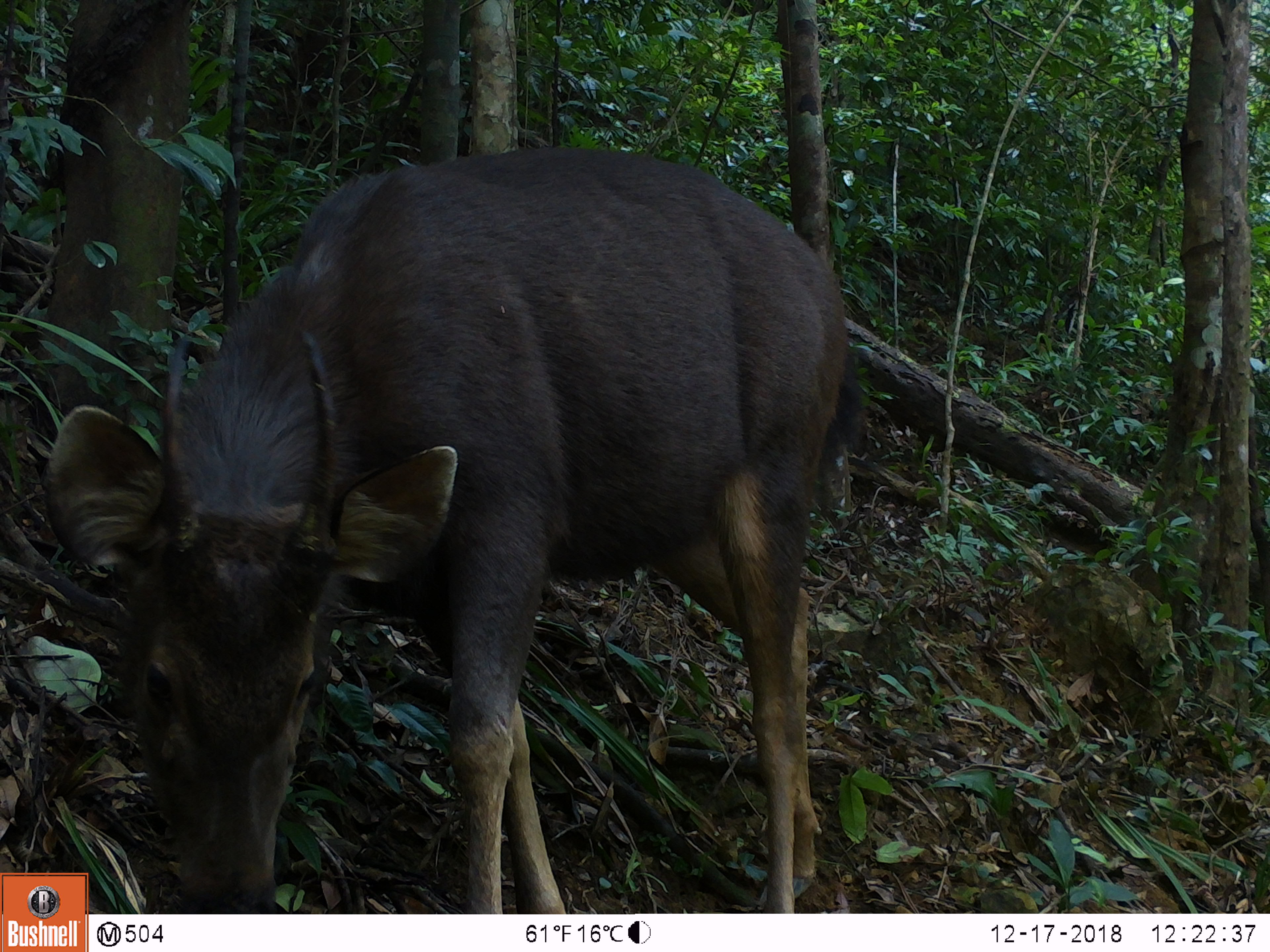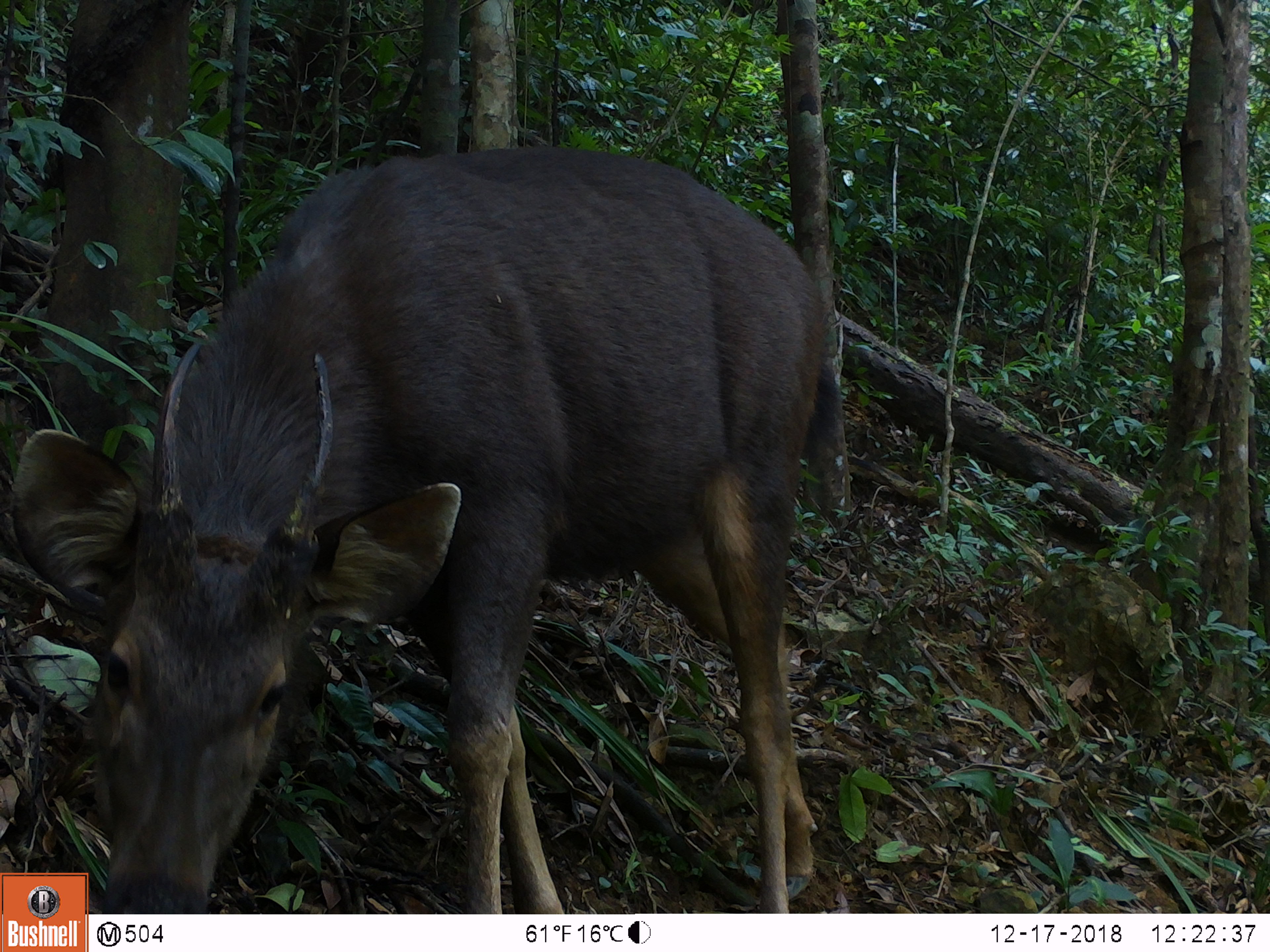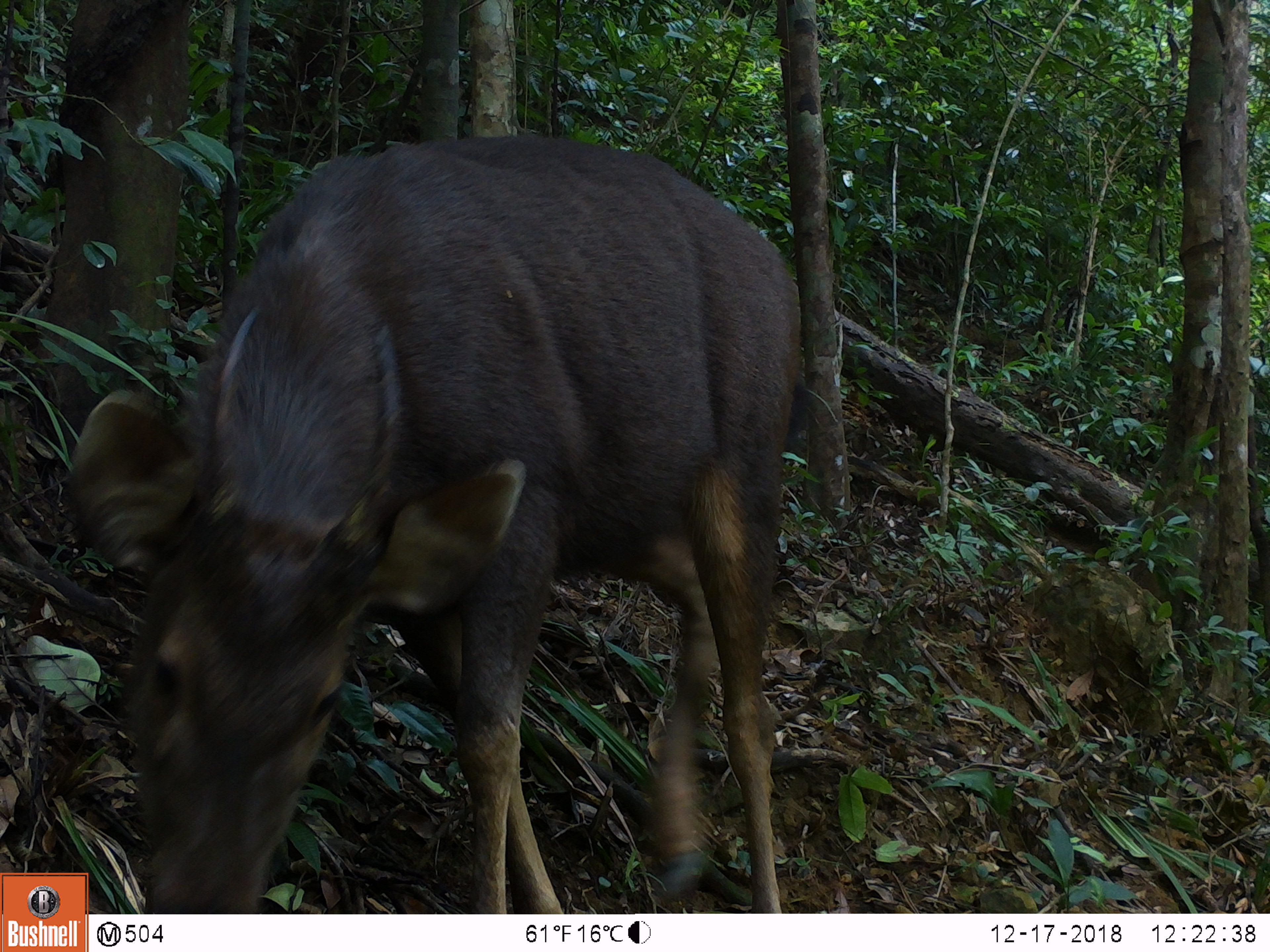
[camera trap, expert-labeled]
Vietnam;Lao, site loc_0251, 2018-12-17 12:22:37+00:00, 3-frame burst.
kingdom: Animalia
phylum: Chordata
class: Mammalia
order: Artiodactyla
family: Cervidae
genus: Rusa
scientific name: Rusa unicolor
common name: sambar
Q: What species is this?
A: Sambar (Rusa unicolor).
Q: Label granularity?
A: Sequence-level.